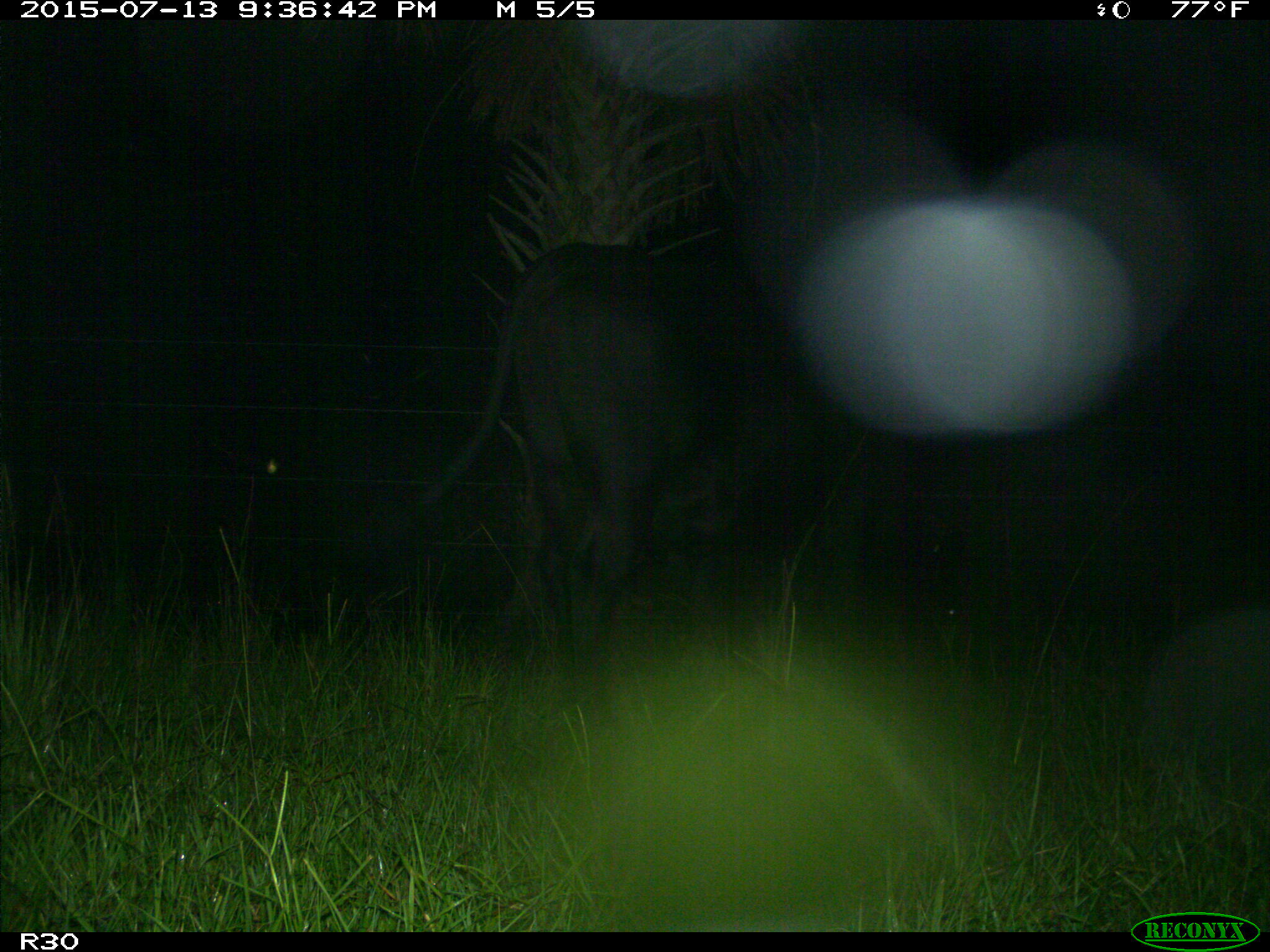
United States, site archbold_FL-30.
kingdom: Animalia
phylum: Chordata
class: Mammalia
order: Artiodactyla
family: Bovidae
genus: Bos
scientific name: Bos taurus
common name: domestic cow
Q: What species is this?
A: Bos taurus (domestic cow).